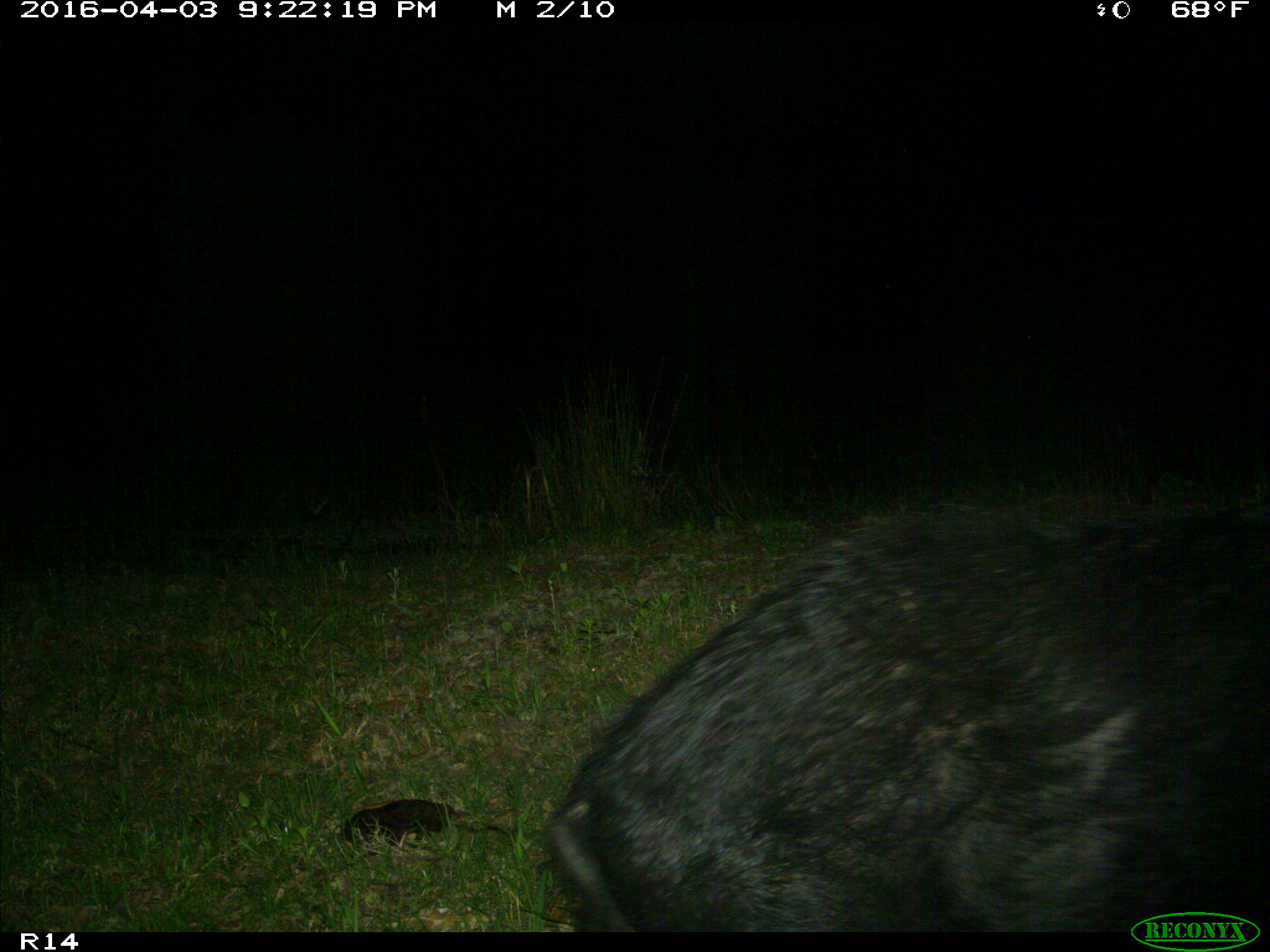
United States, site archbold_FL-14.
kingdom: Animalia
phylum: Chordata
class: Mammalia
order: Artiodactyla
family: Suidae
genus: Sus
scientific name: Sus scrofa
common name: wild boar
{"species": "Sus scrofa (wild boar)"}